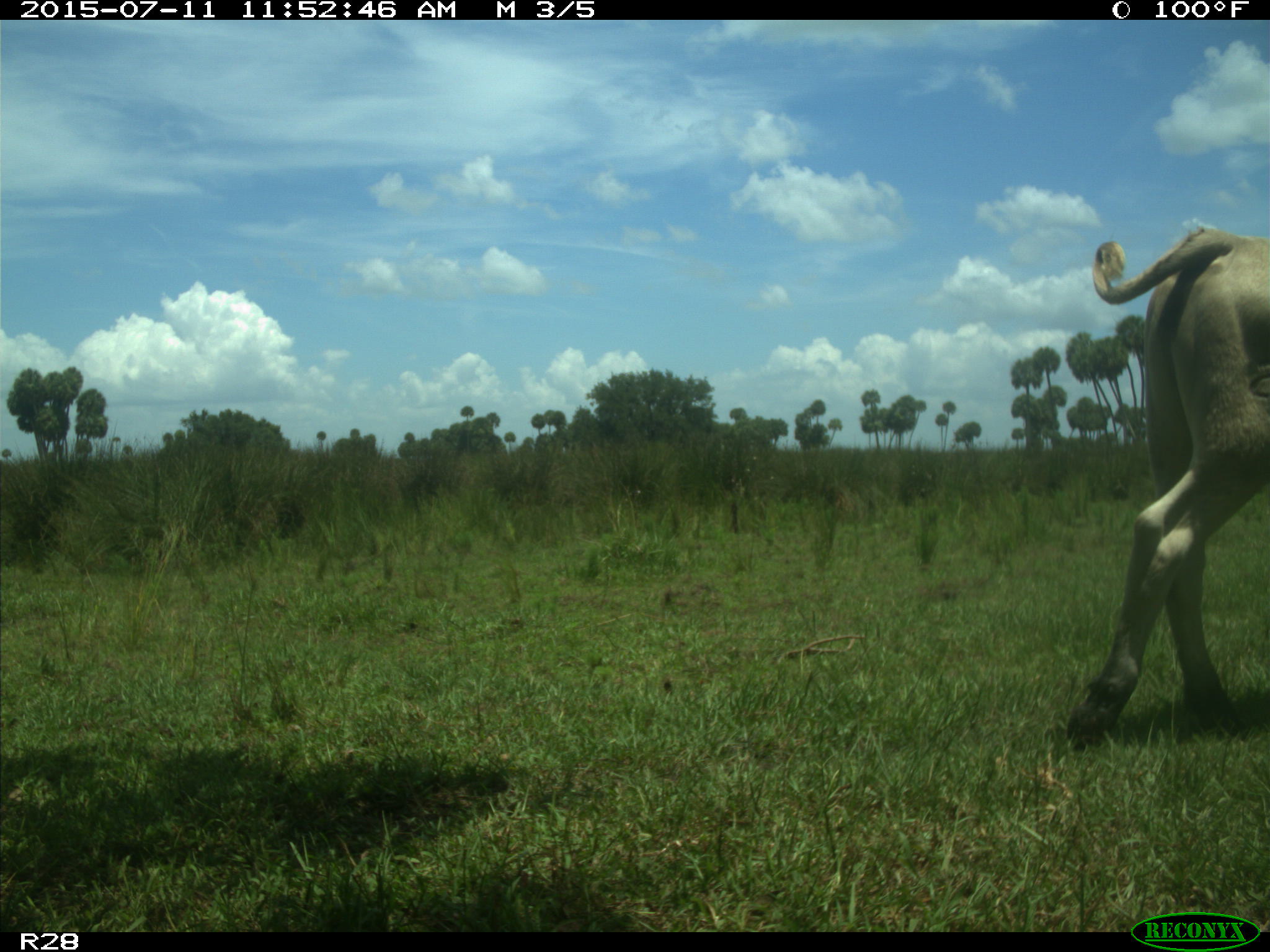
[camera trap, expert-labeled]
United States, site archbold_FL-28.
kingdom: Animalia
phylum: Chordata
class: Mammalia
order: Artiodactyla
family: Bovidae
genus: Bos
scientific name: Bos taurus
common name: domestic cow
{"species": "Bos taurus (domestic cow)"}